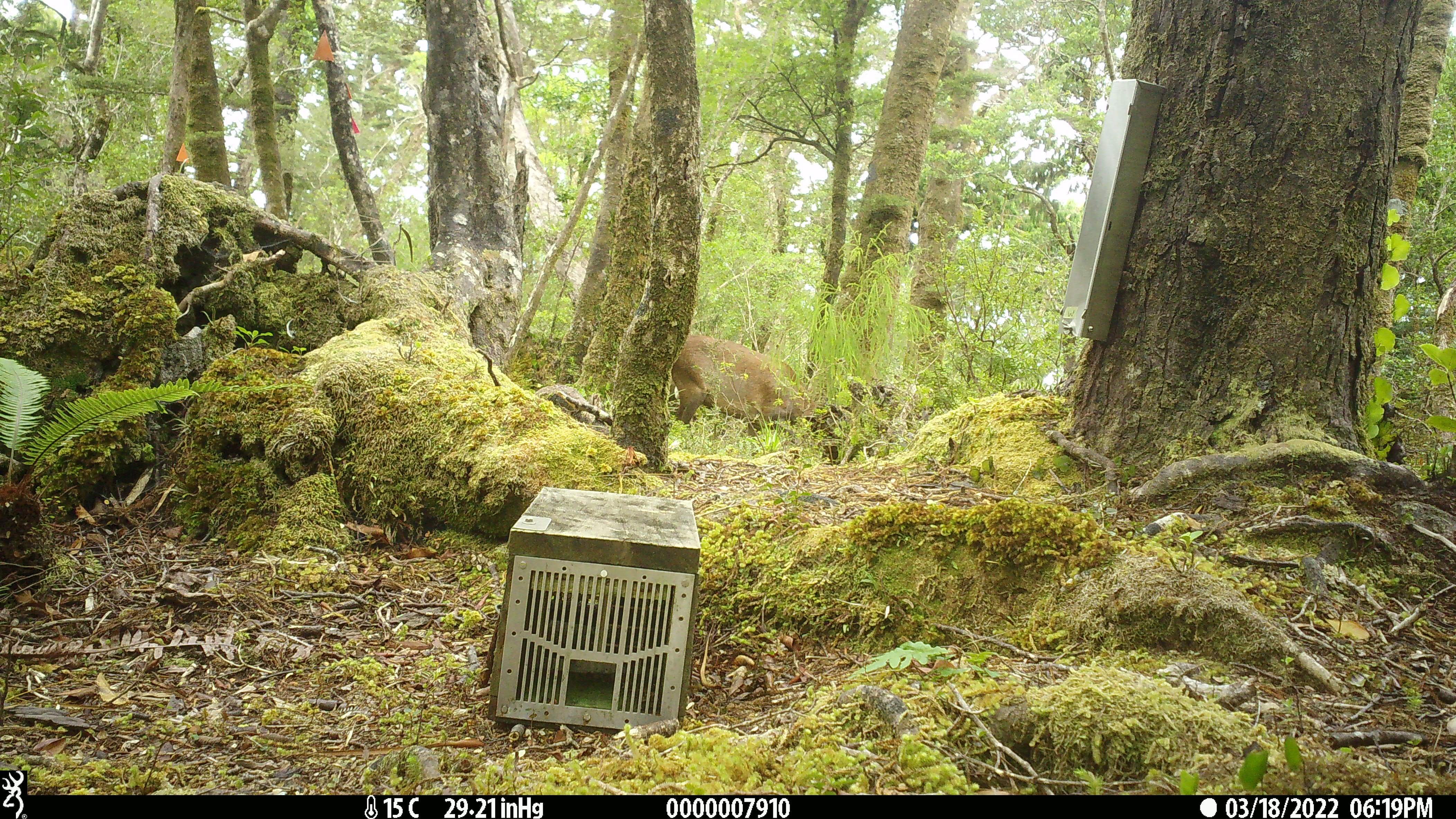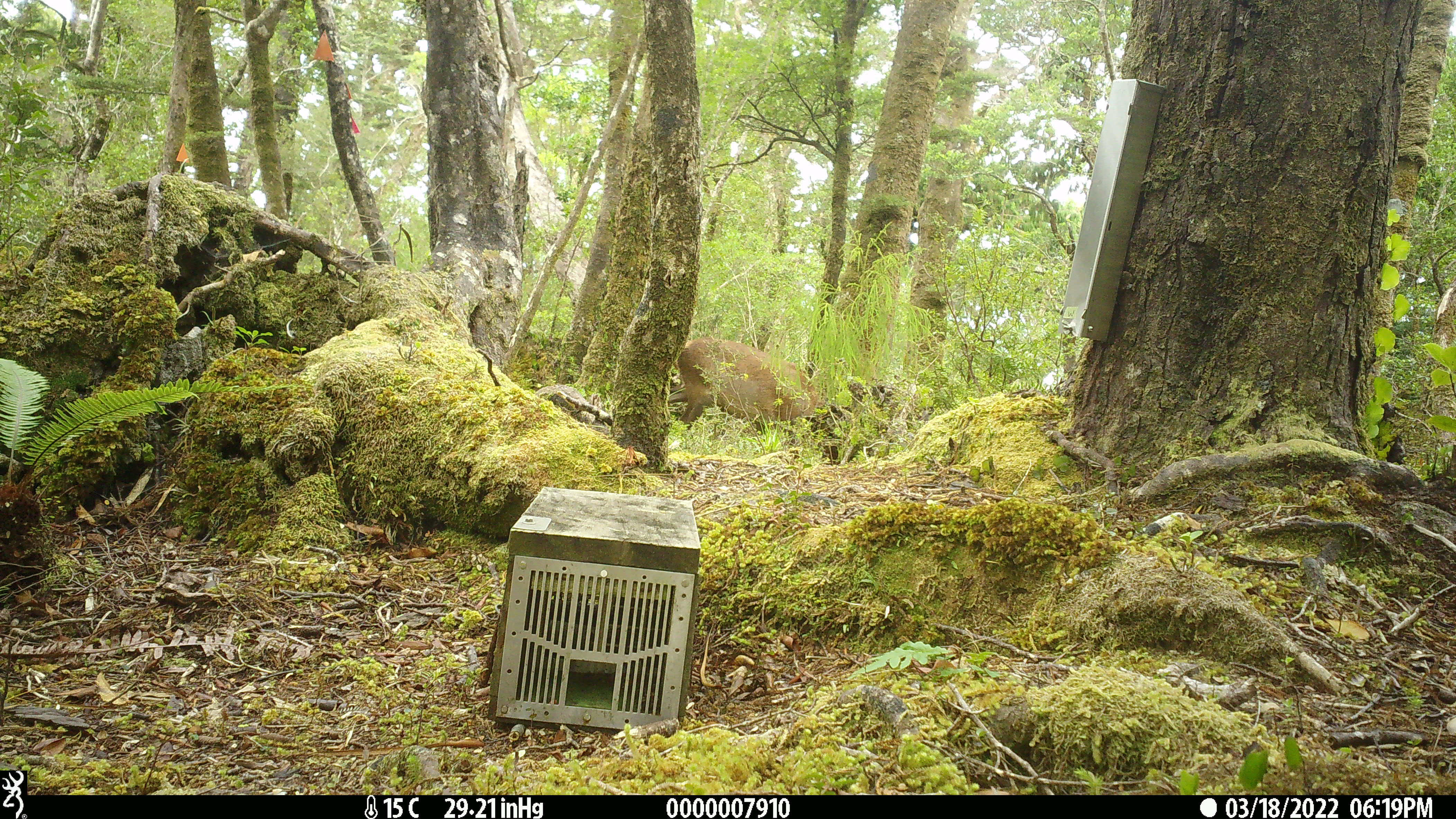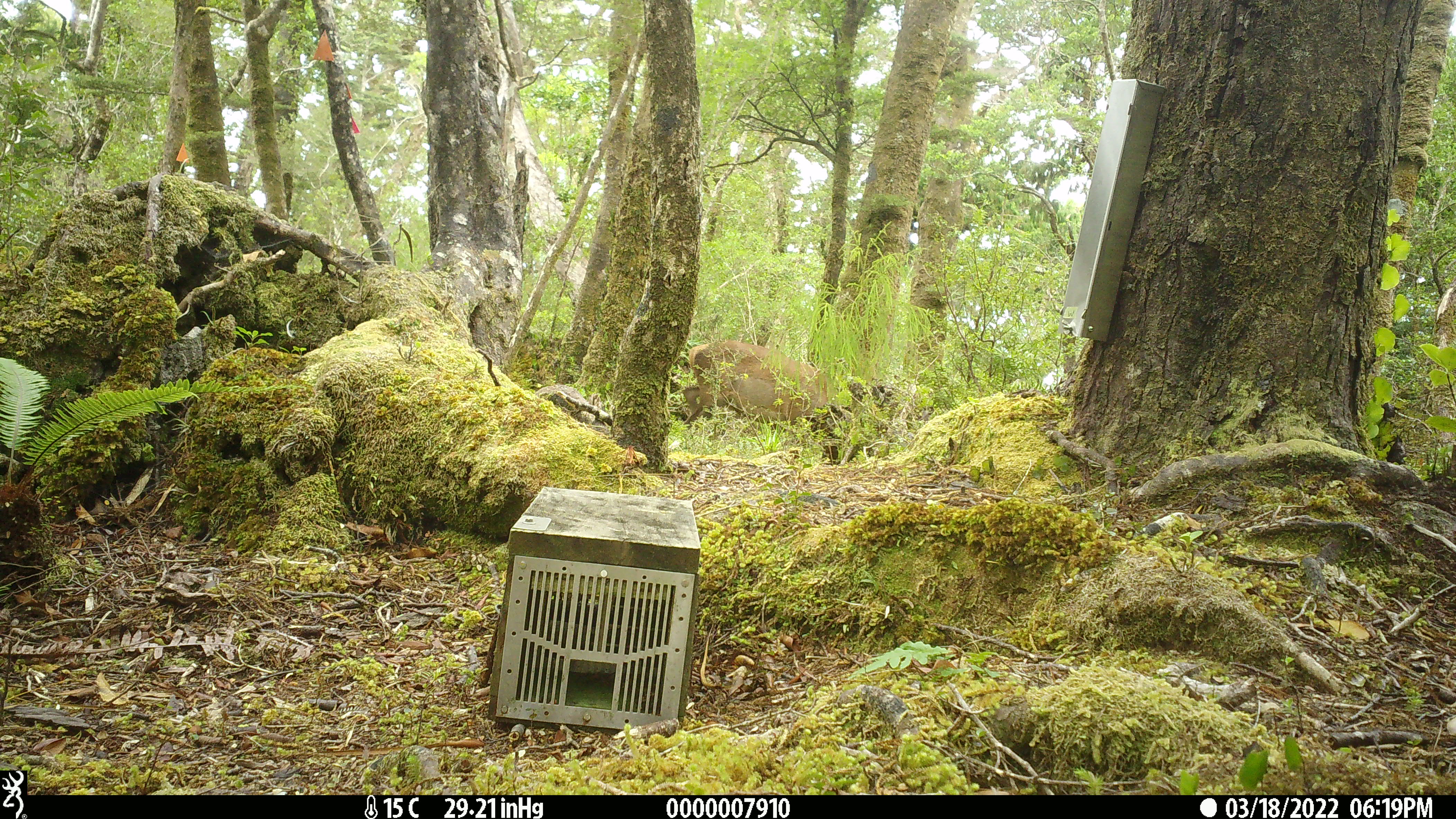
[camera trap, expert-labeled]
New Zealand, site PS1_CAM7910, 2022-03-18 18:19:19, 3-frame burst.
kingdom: Animalia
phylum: Chordata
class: Mammalia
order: Artiodactyla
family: Cervidae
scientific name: Cervidae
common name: deer